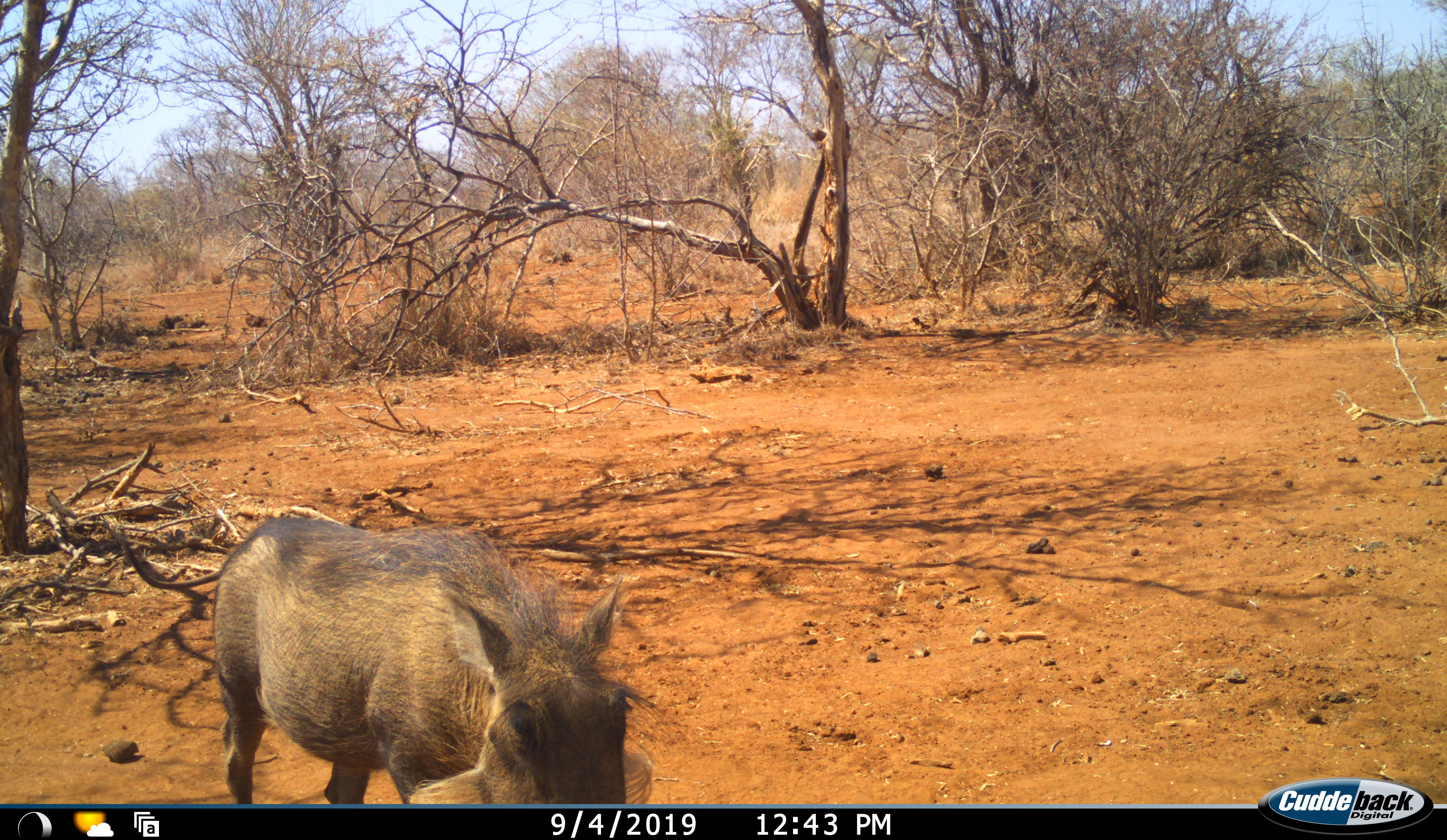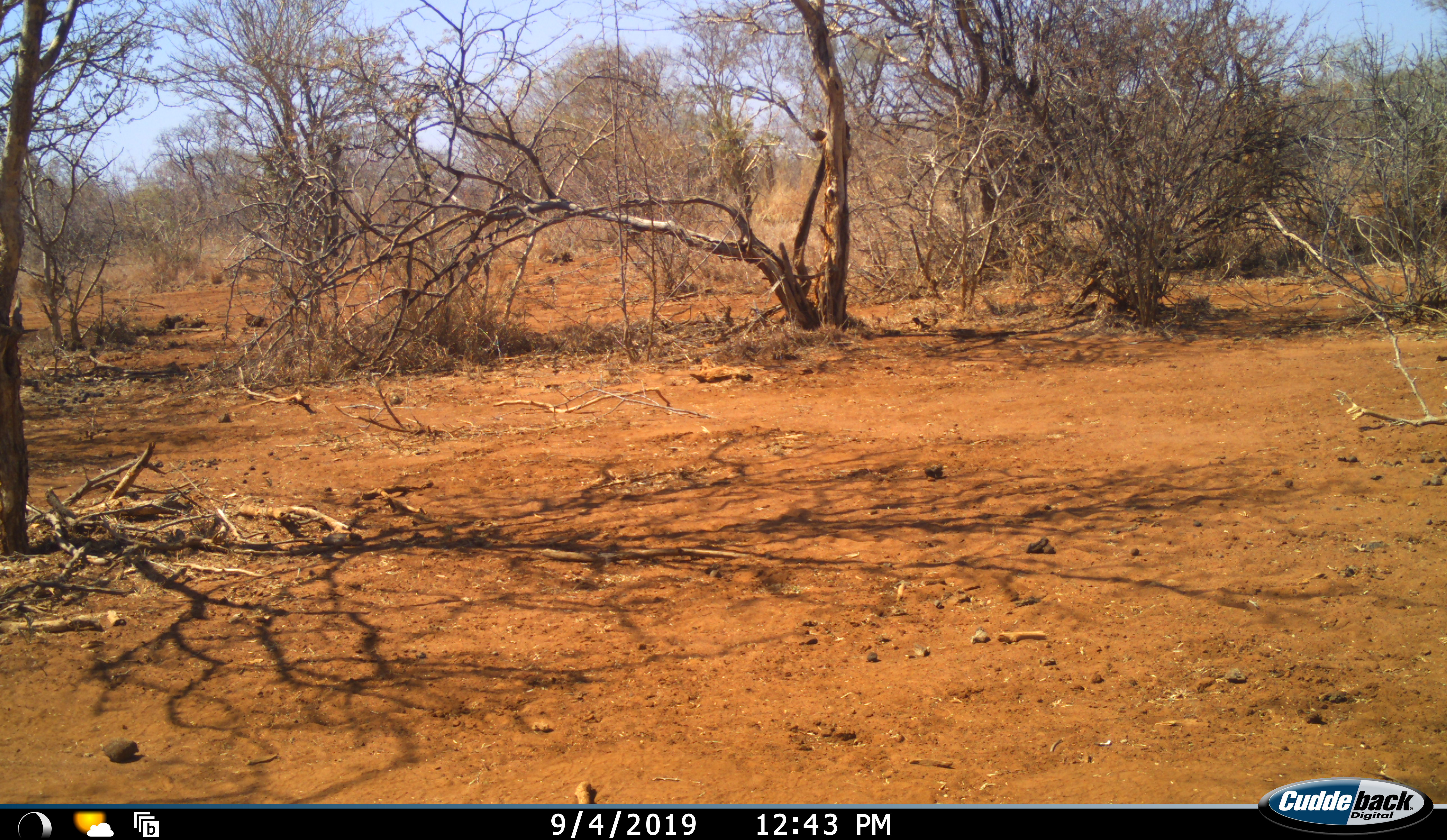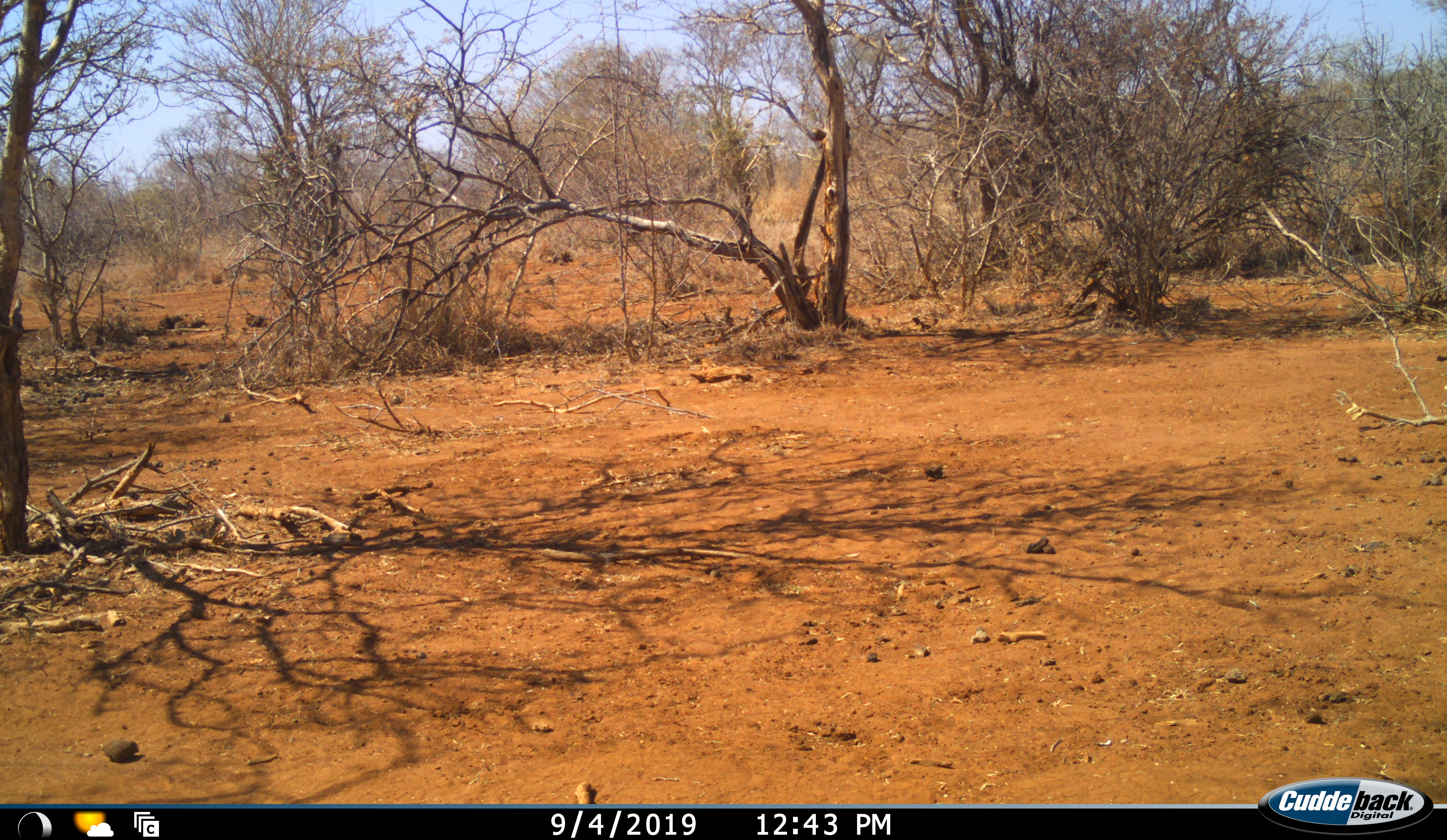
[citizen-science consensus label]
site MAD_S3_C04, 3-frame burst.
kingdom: Animalia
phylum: Chordata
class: Mammalia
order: Artiodactyla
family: Suidae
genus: Phacochoerus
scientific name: Phacochoerus africanus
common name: warthog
Warthog (Phacochoerus africanus), count 1. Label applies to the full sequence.